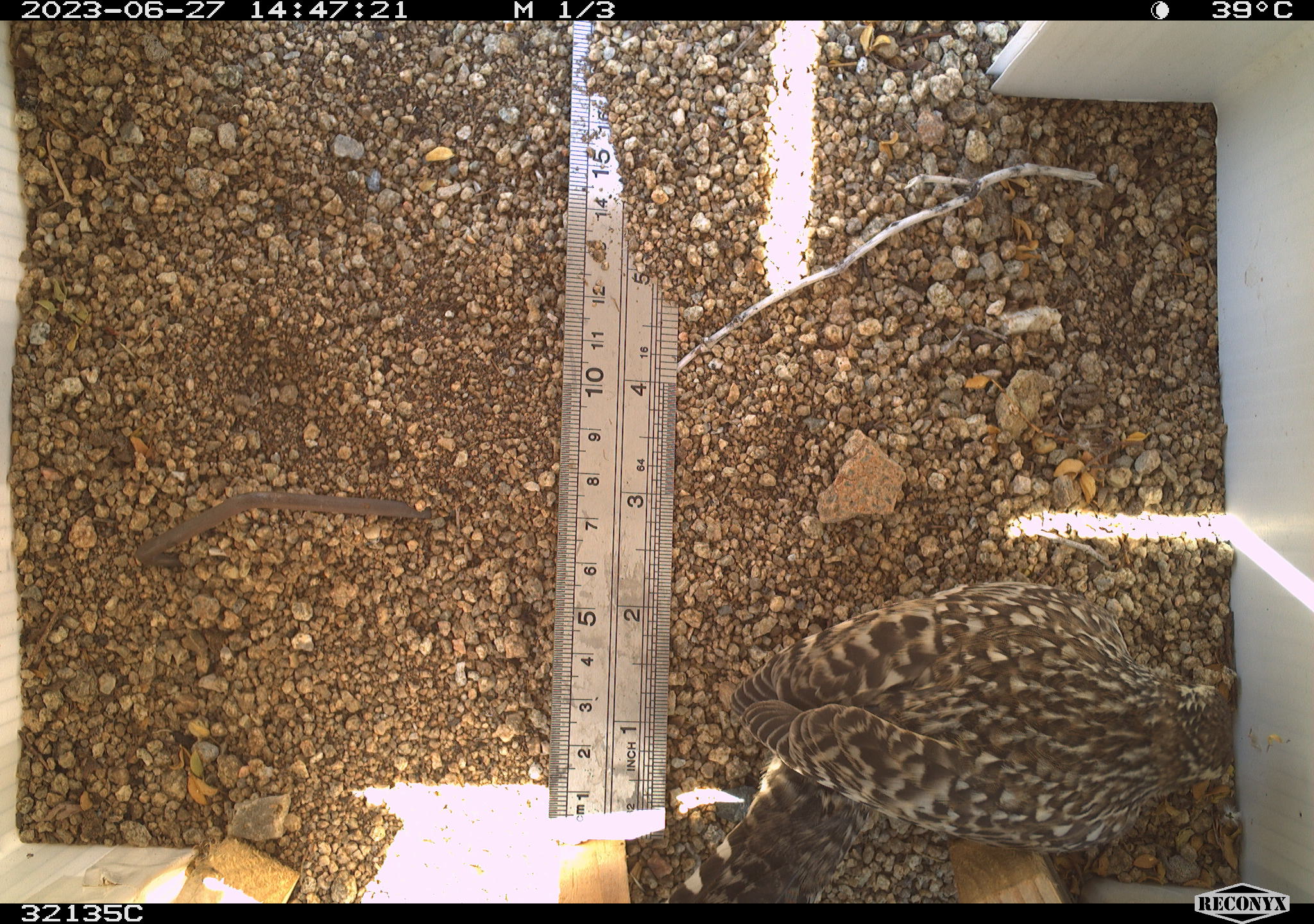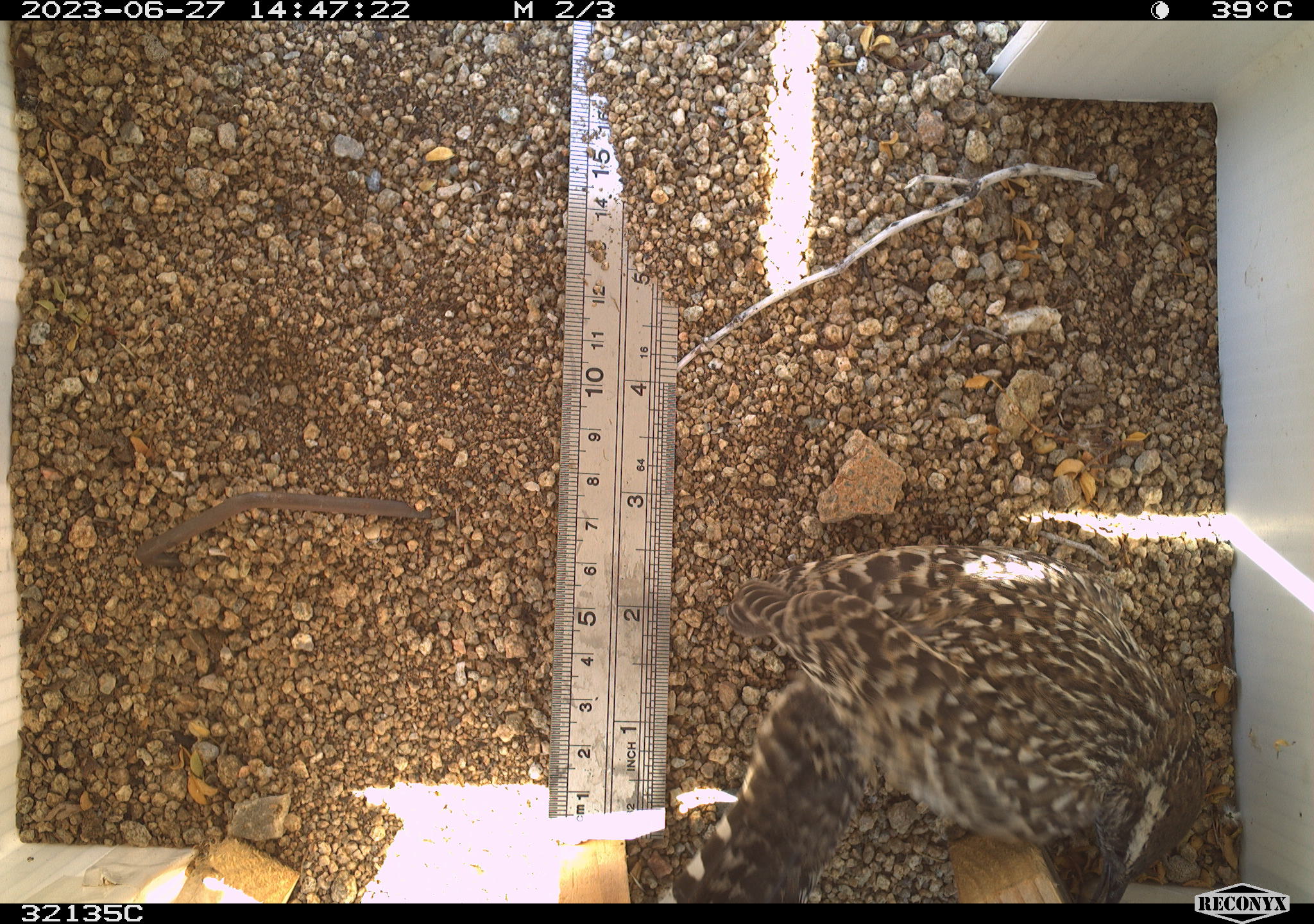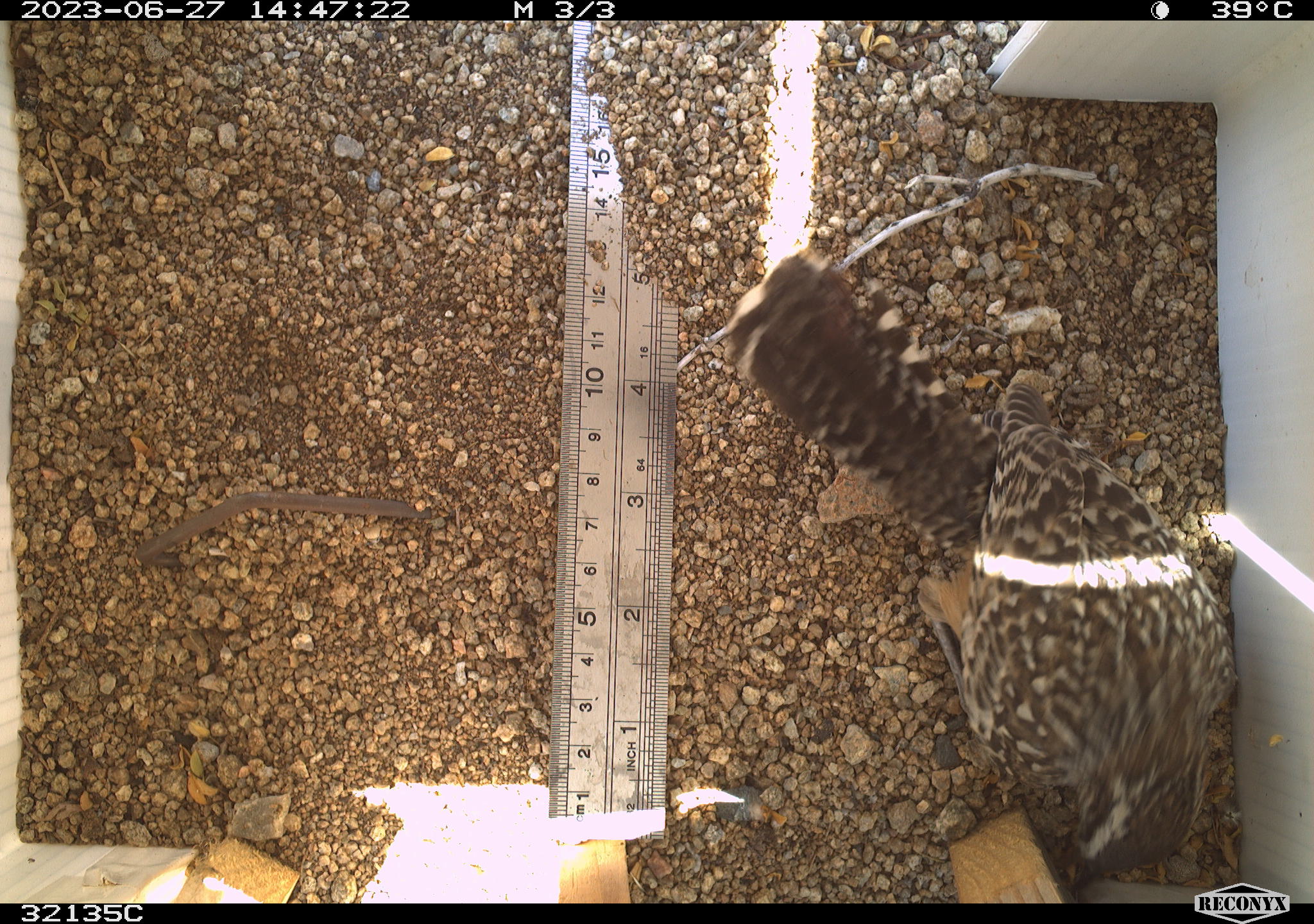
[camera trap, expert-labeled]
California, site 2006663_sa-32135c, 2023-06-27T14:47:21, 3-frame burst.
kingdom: Animalia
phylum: Chordata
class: Aves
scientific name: Aves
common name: bird